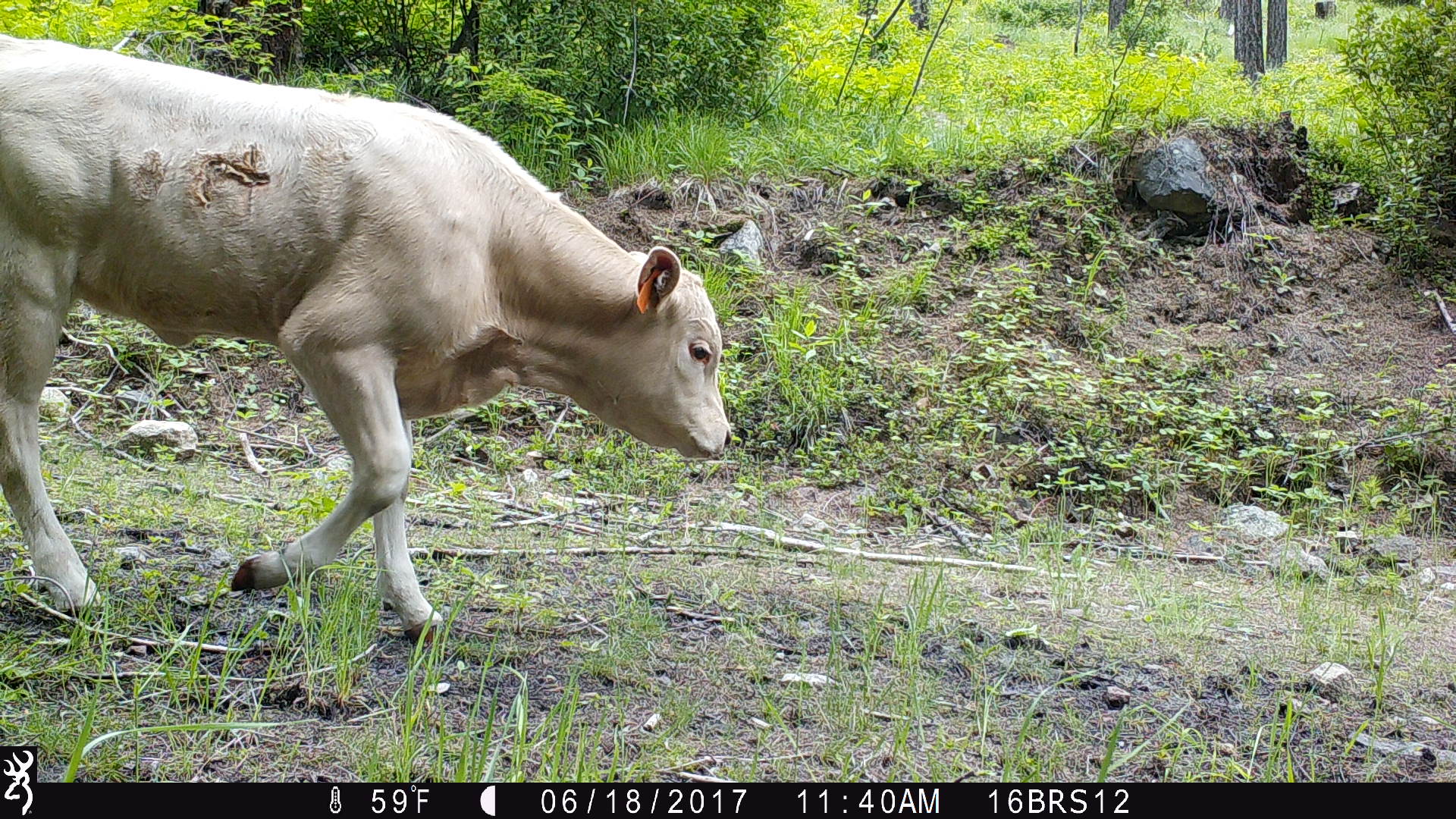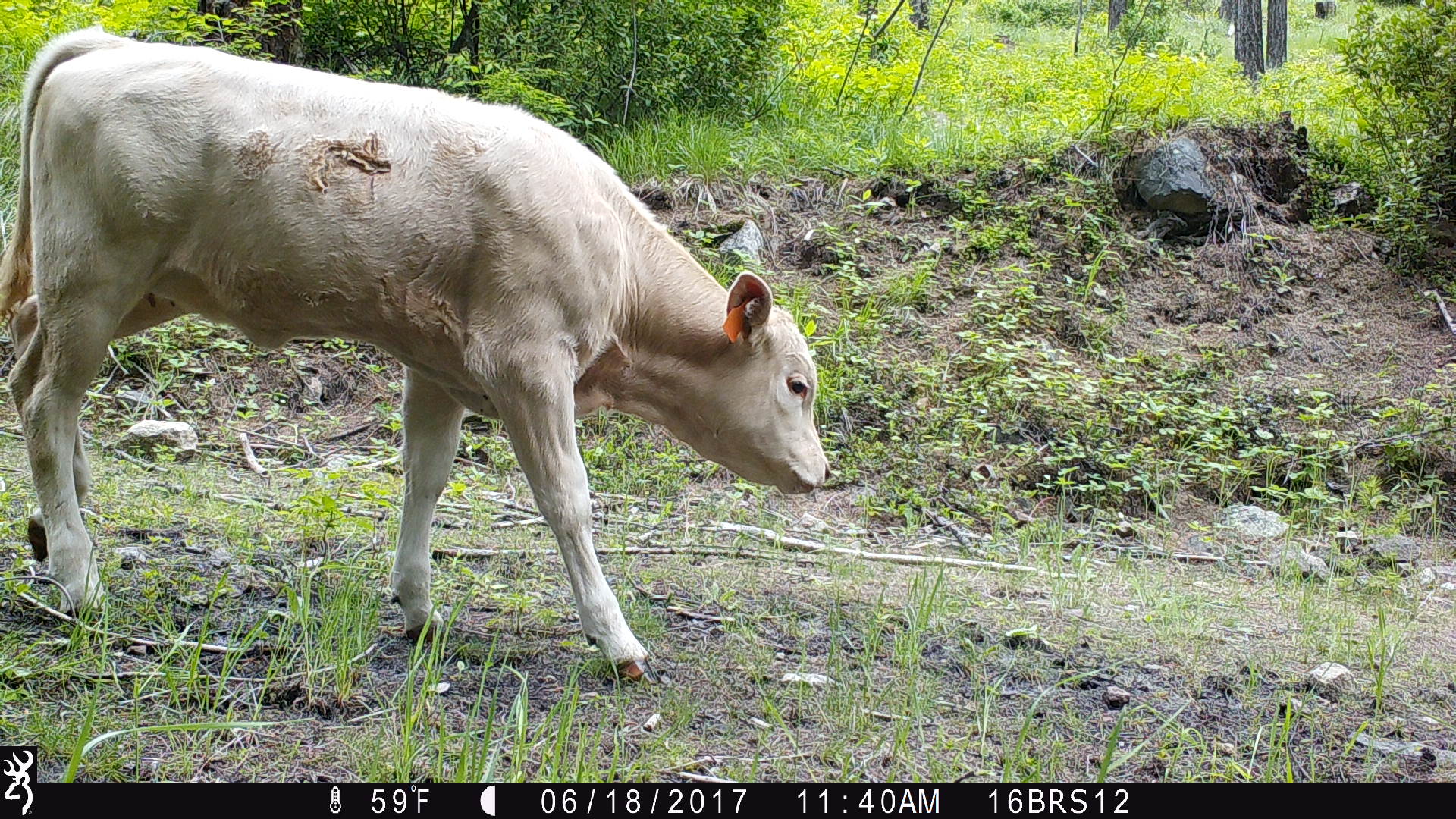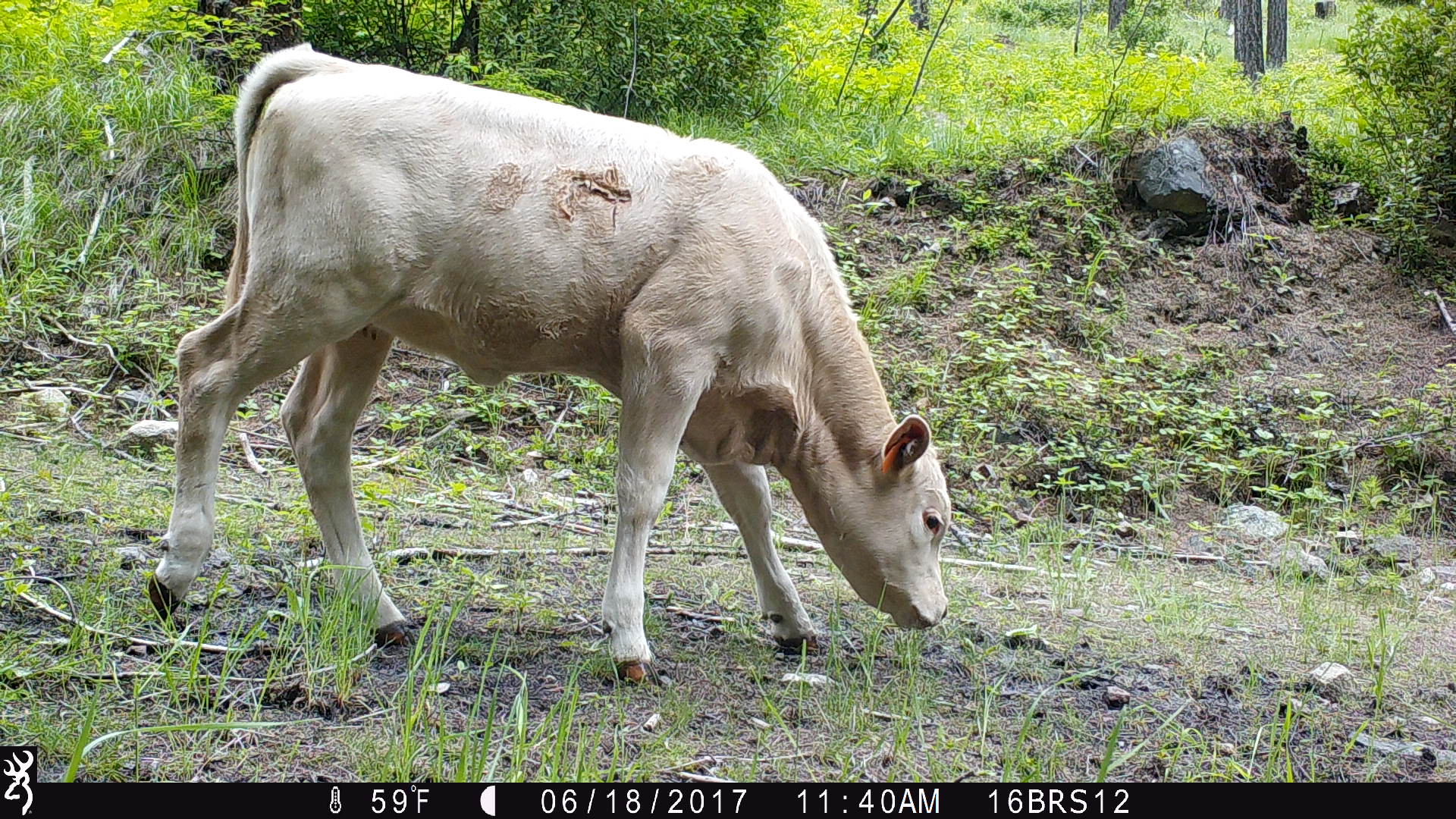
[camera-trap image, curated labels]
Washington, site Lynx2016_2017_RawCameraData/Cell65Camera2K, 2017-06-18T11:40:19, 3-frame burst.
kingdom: Animalia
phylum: Chordata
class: Mammalia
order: Artiodactyla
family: Bovidae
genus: Bos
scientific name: Bos taurus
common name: domestic cattle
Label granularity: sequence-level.